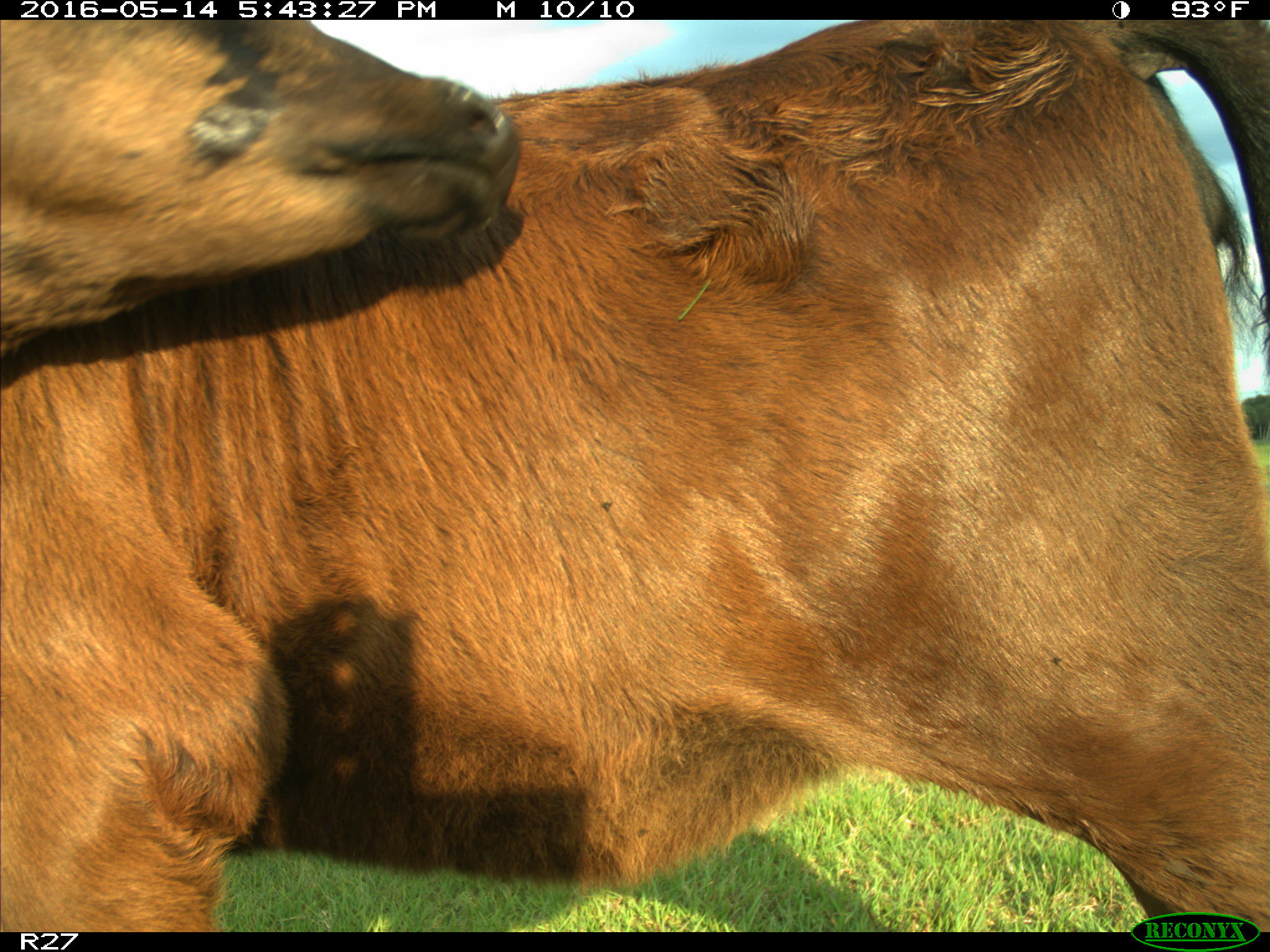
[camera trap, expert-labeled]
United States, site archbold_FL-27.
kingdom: Animalia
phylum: Chordata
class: Mammalia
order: Artiodactyla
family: Bovidae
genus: Bos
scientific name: Bos taurus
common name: domestic cow